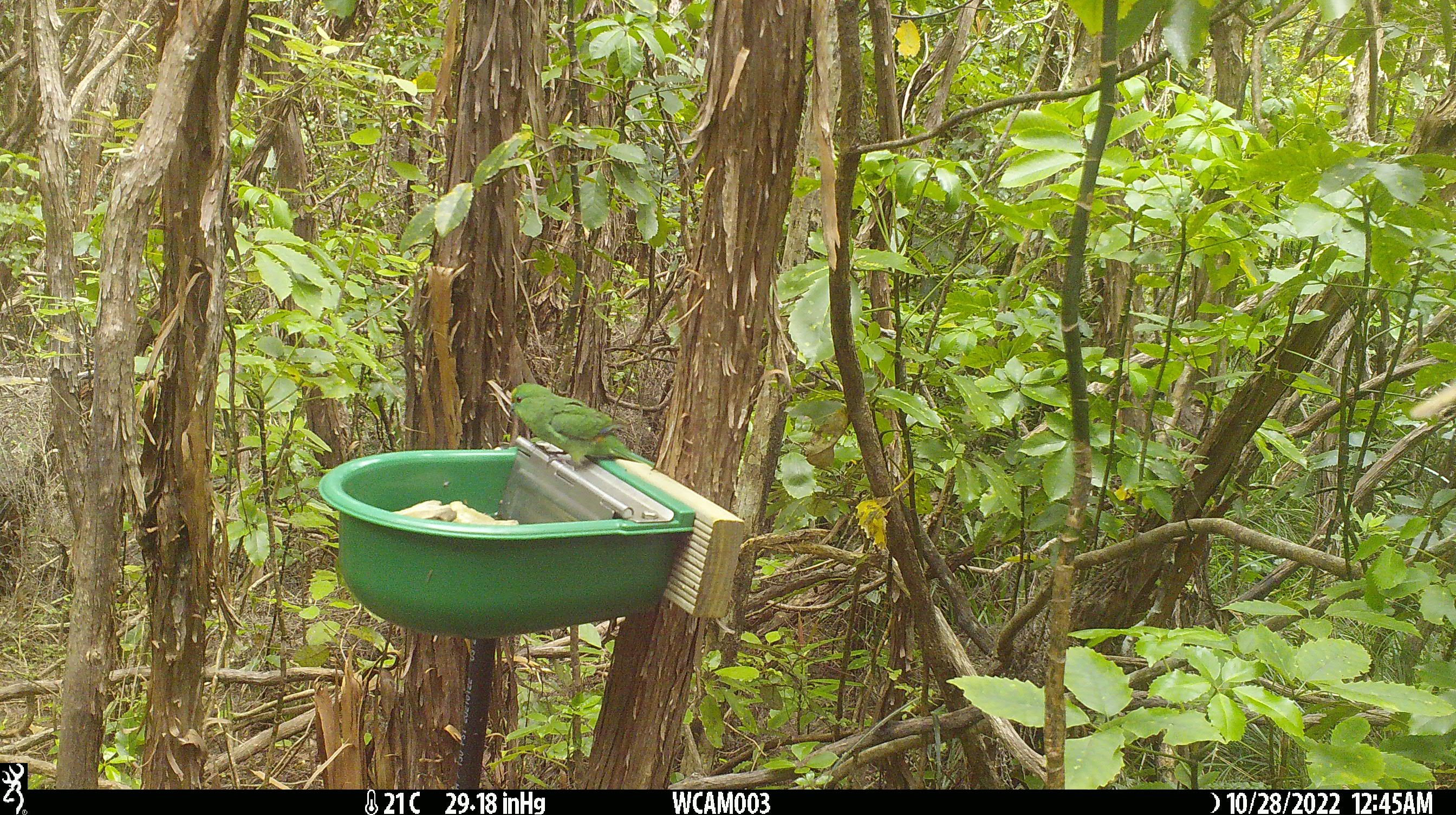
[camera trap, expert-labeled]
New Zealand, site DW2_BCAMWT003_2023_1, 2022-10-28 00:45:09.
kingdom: Animalia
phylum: Chordata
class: Aves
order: Psittaciformes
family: Psittaculidae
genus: Cyanoramphus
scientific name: Cyanoramphus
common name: parakeet